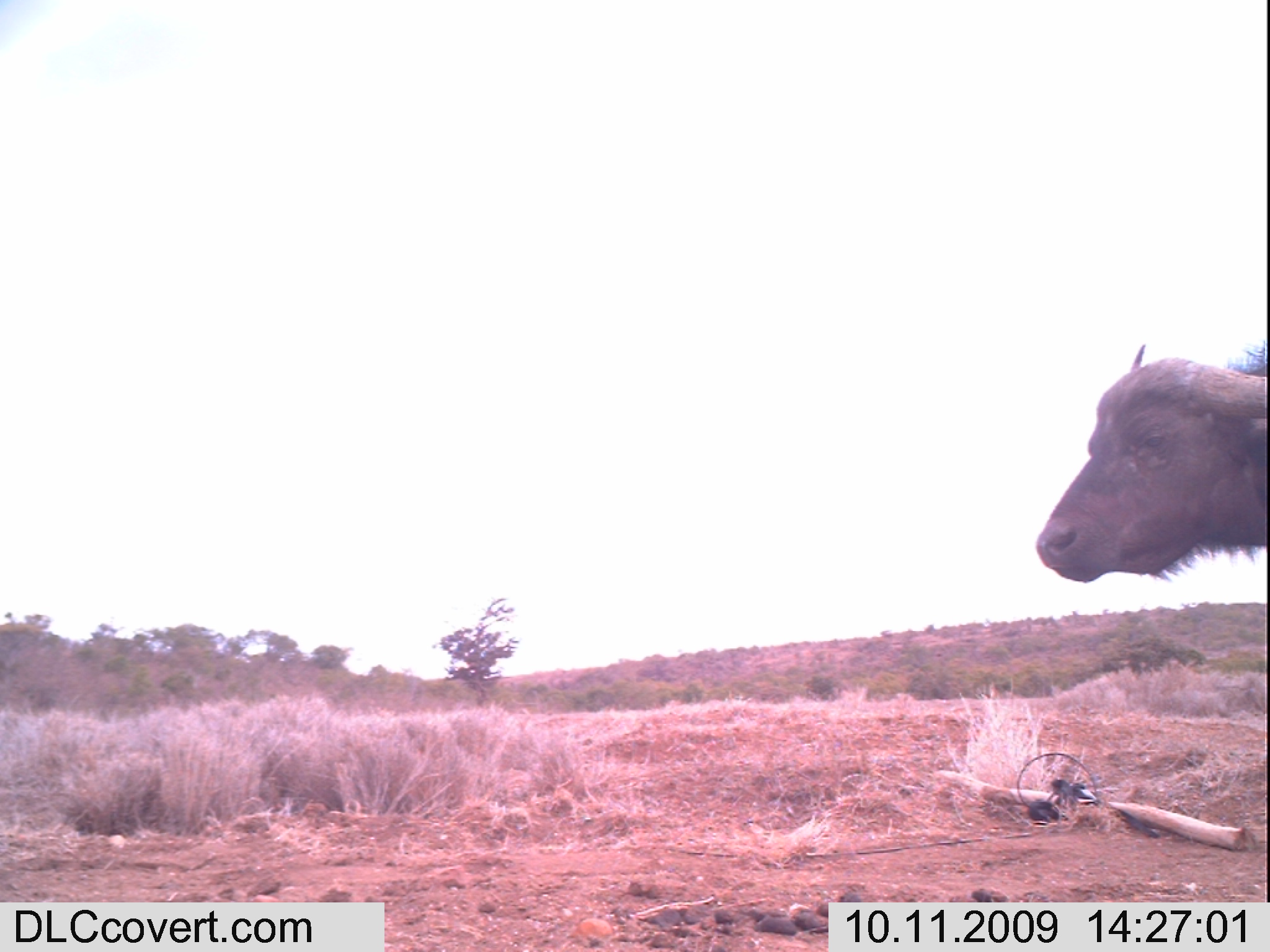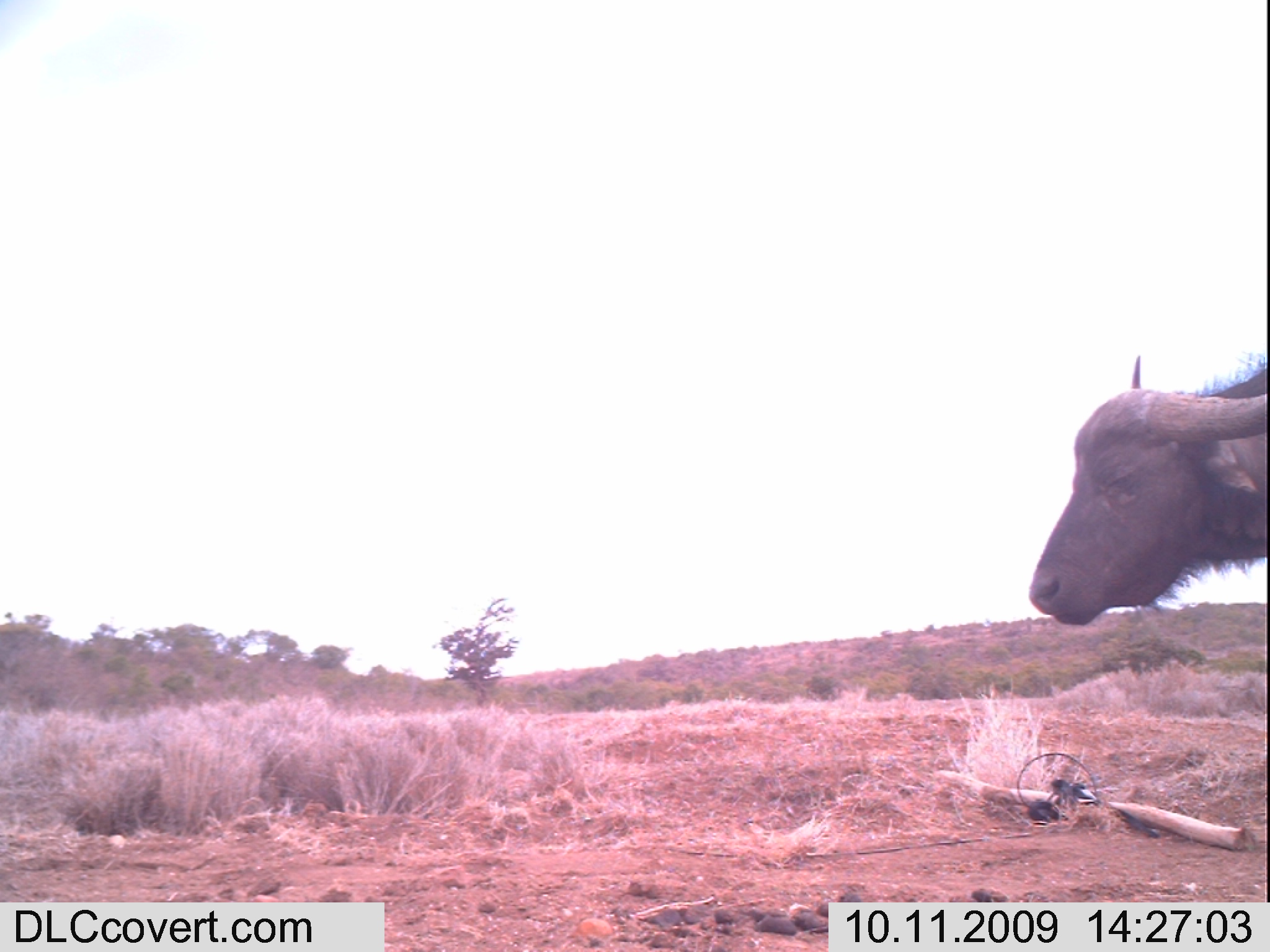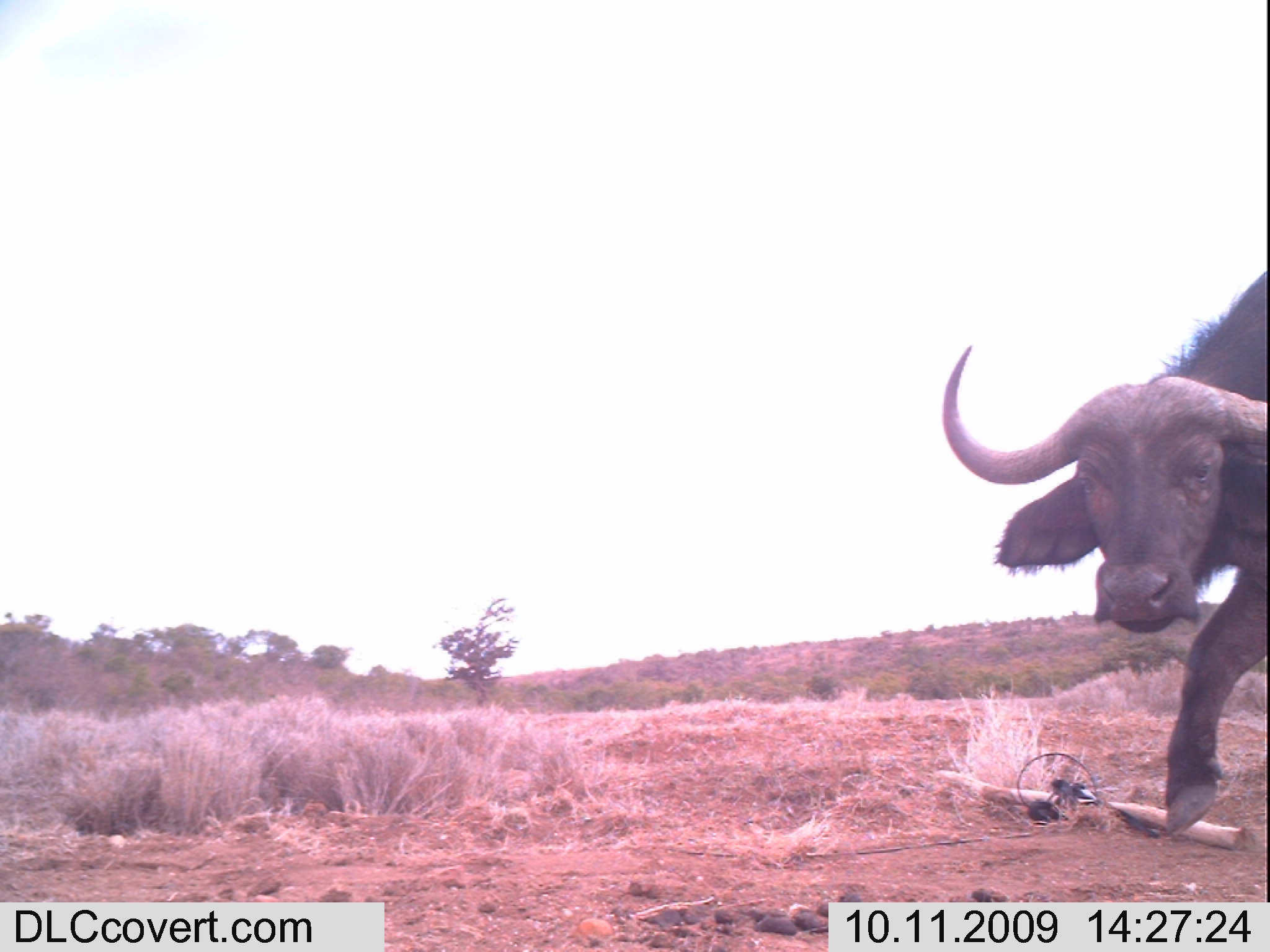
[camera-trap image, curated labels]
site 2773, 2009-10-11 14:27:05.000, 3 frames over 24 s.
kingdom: Animalia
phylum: Chordata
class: Mammalia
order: Artiodactyla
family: Bovidae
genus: Syncerus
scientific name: Syncerus caffer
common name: african buffalo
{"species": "Syncerus caffer (african buffalo)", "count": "1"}